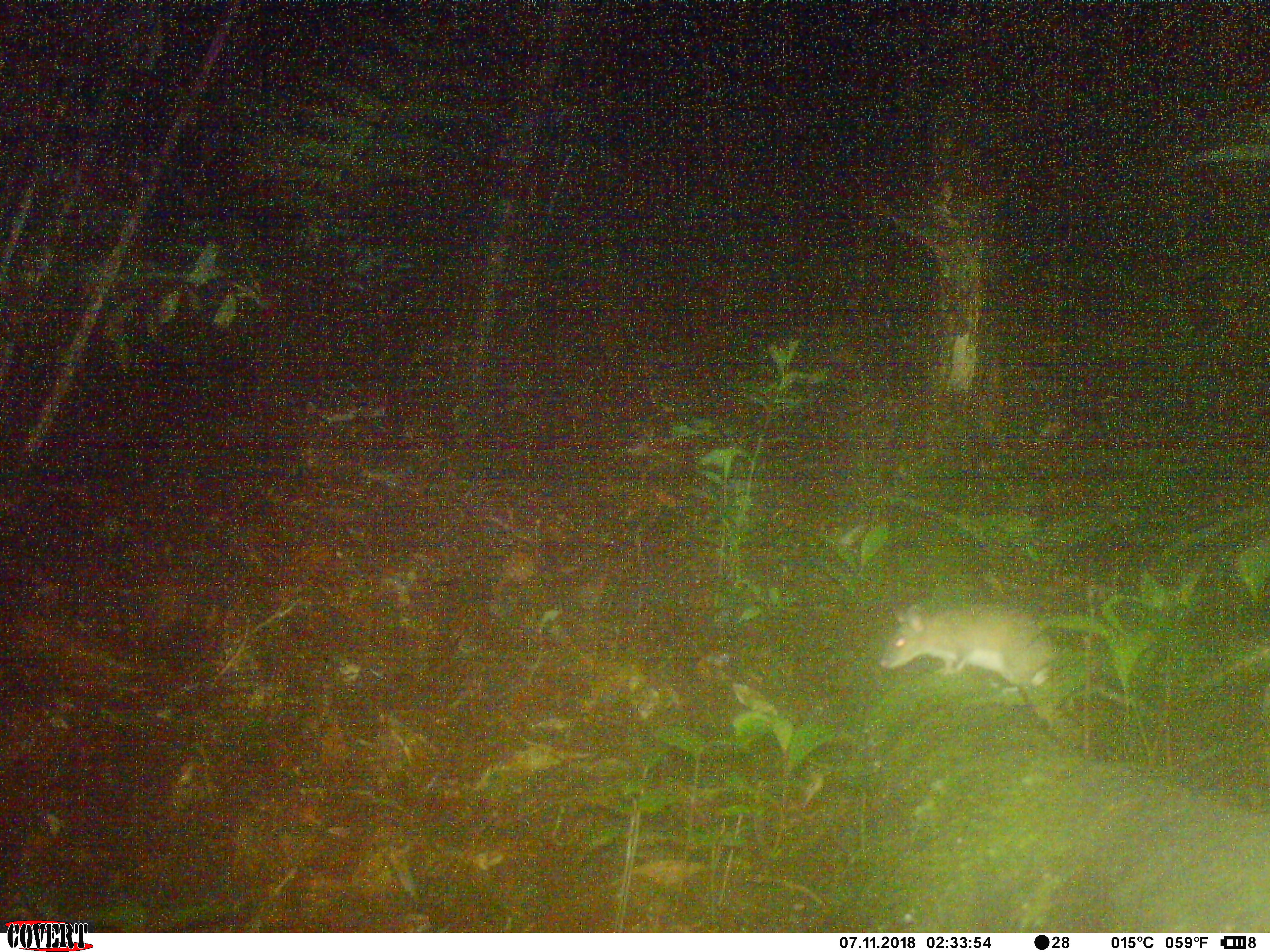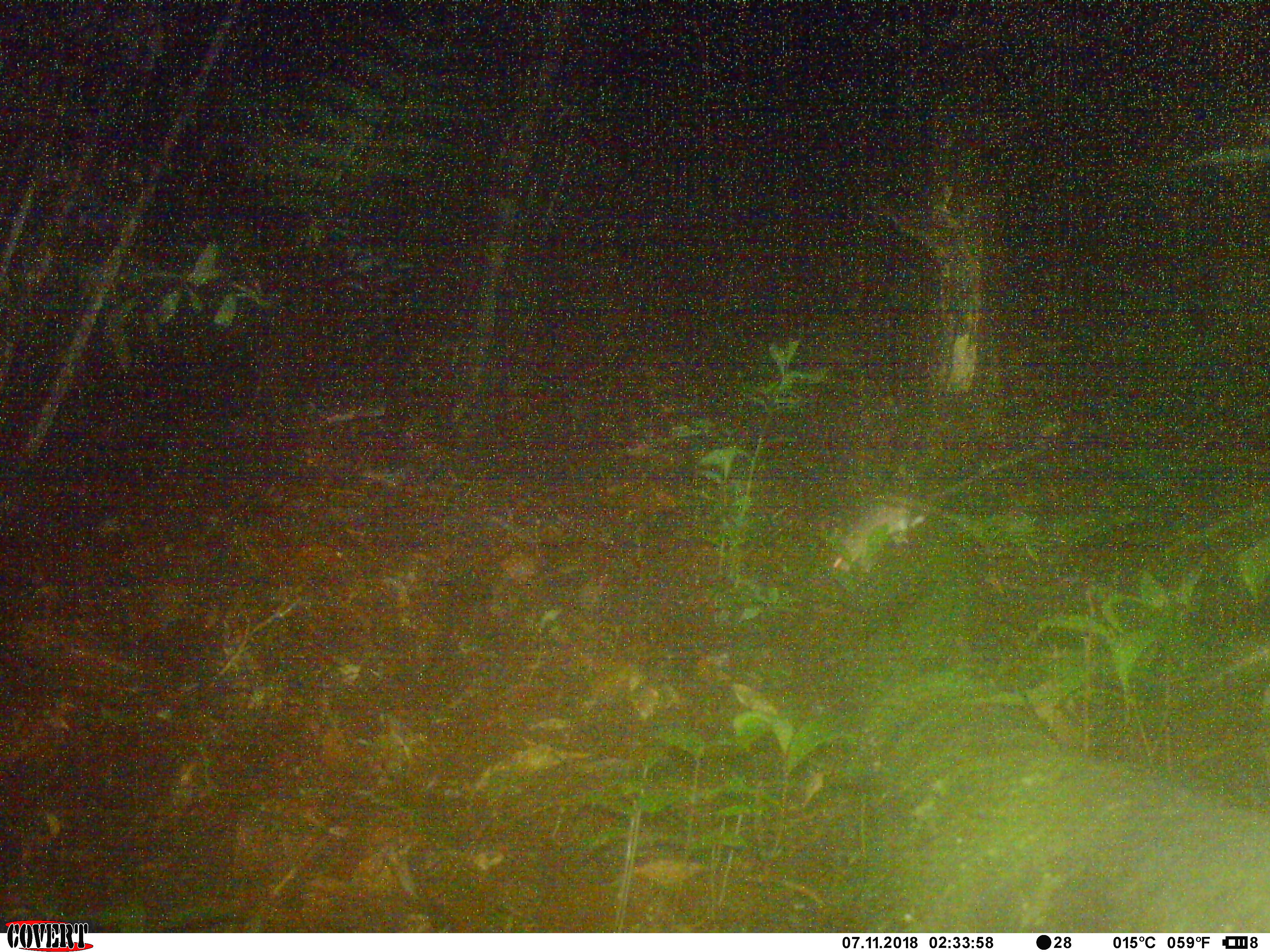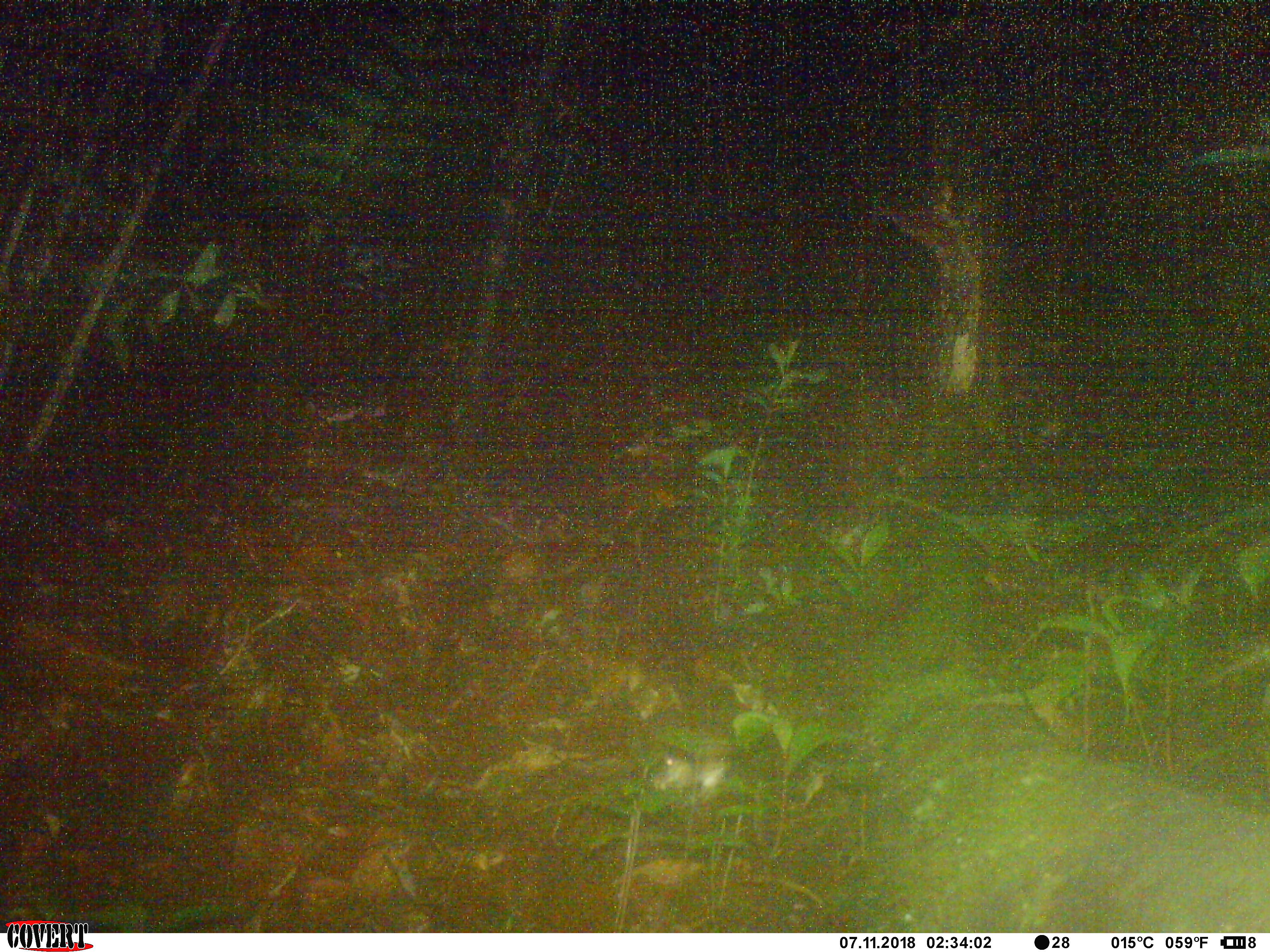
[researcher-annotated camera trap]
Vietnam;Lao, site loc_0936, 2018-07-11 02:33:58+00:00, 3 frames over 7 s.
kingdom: Animalia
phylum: Chordata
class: Mammalia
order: Rodentia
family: Muridae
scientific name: Muridae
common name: old-world mice and rats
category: unidentified murid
Unidentified murid (old-world mice and rats) (Muridae). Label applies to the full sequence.